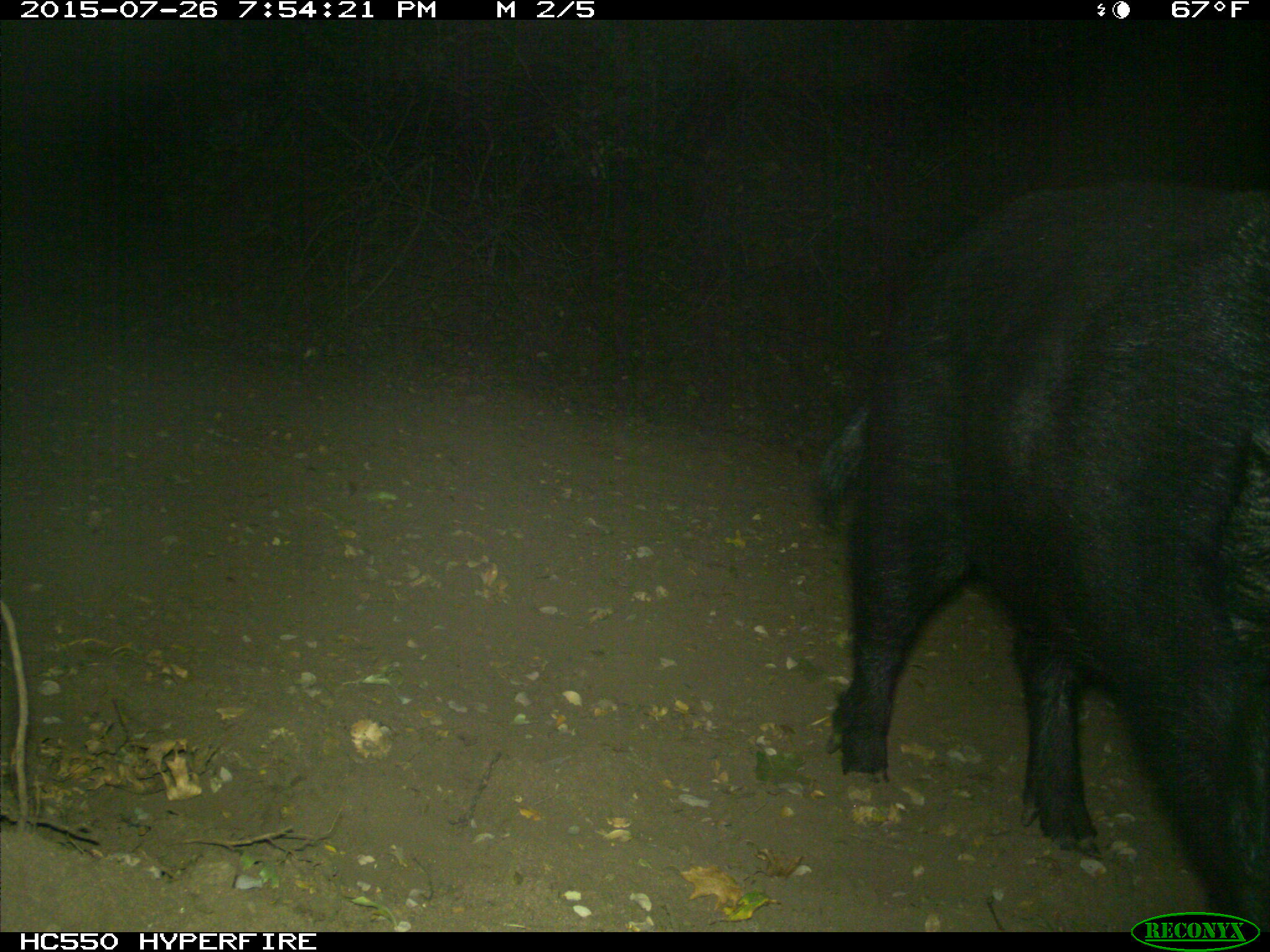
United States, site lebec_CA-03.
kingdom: Animalia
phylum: Chordata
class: Mammalia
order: Artiodactyla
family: Suidae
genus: Sus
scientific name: Sus scrofa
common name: wild boar